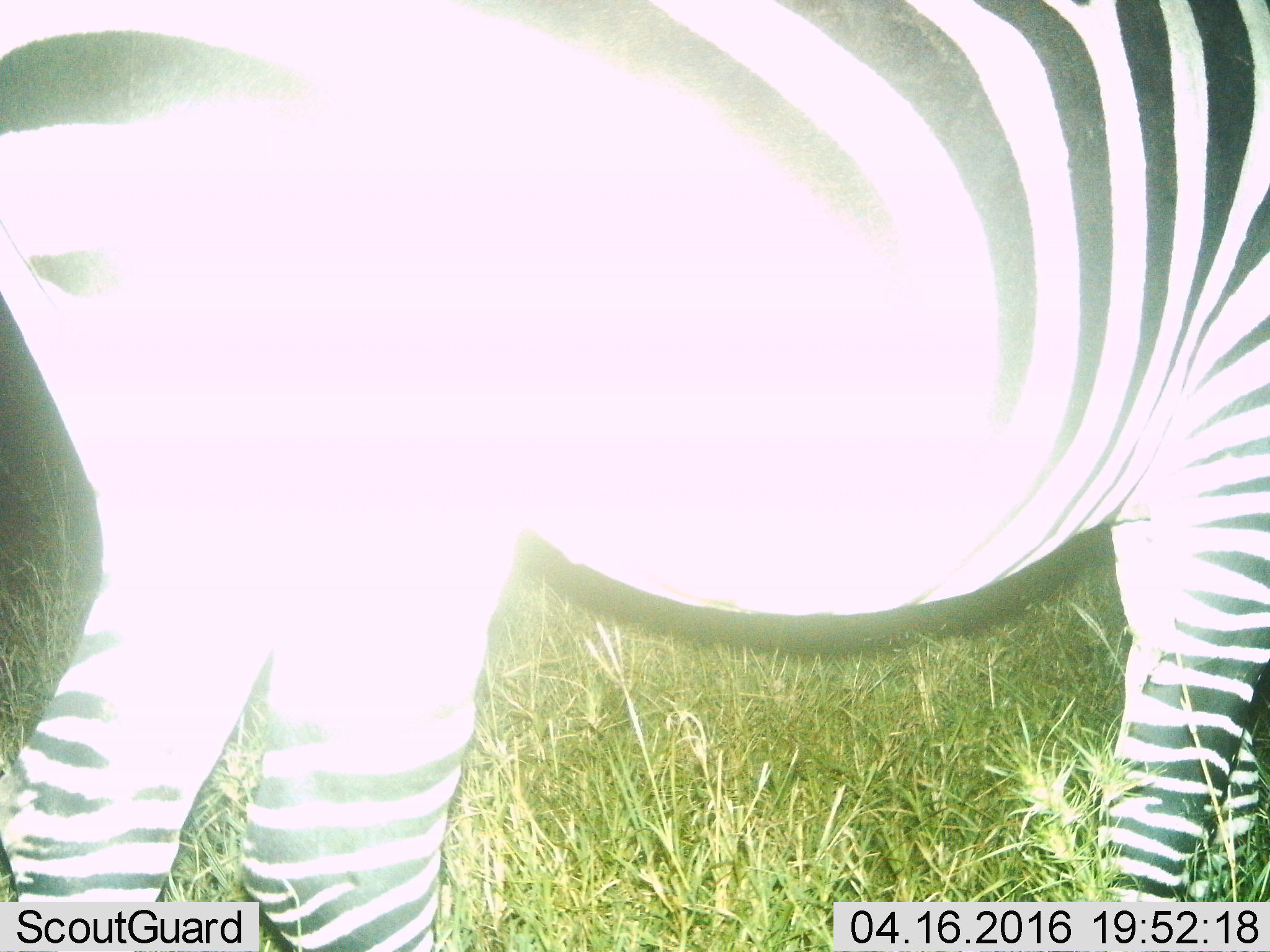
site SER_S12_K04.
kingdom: Animalia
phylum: Chordata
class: Mammalia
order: Perissodactyla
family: Equidae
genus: Equus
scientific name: Equus quagga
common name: plains zebra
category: zebraplains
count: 1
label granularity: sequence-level